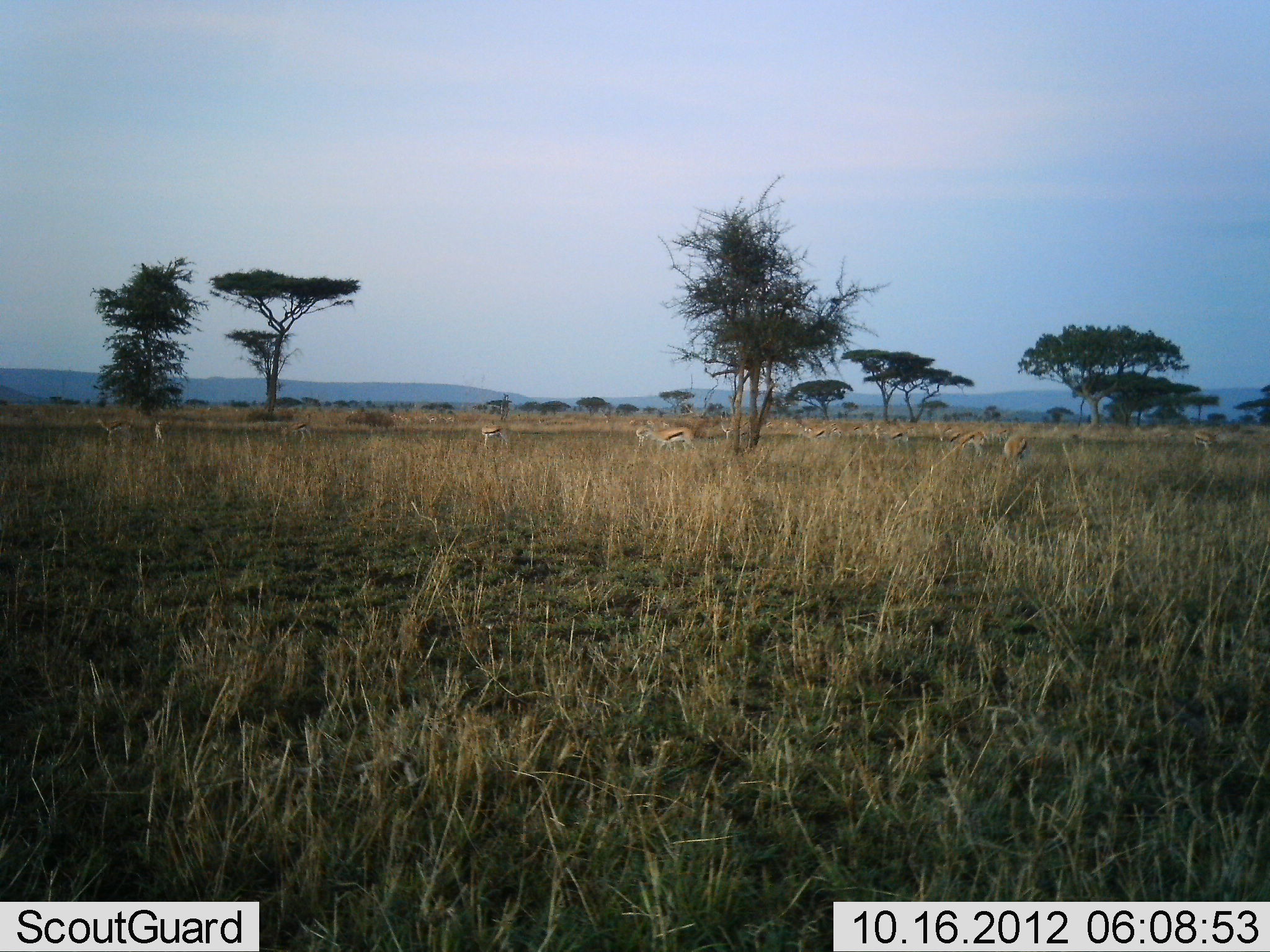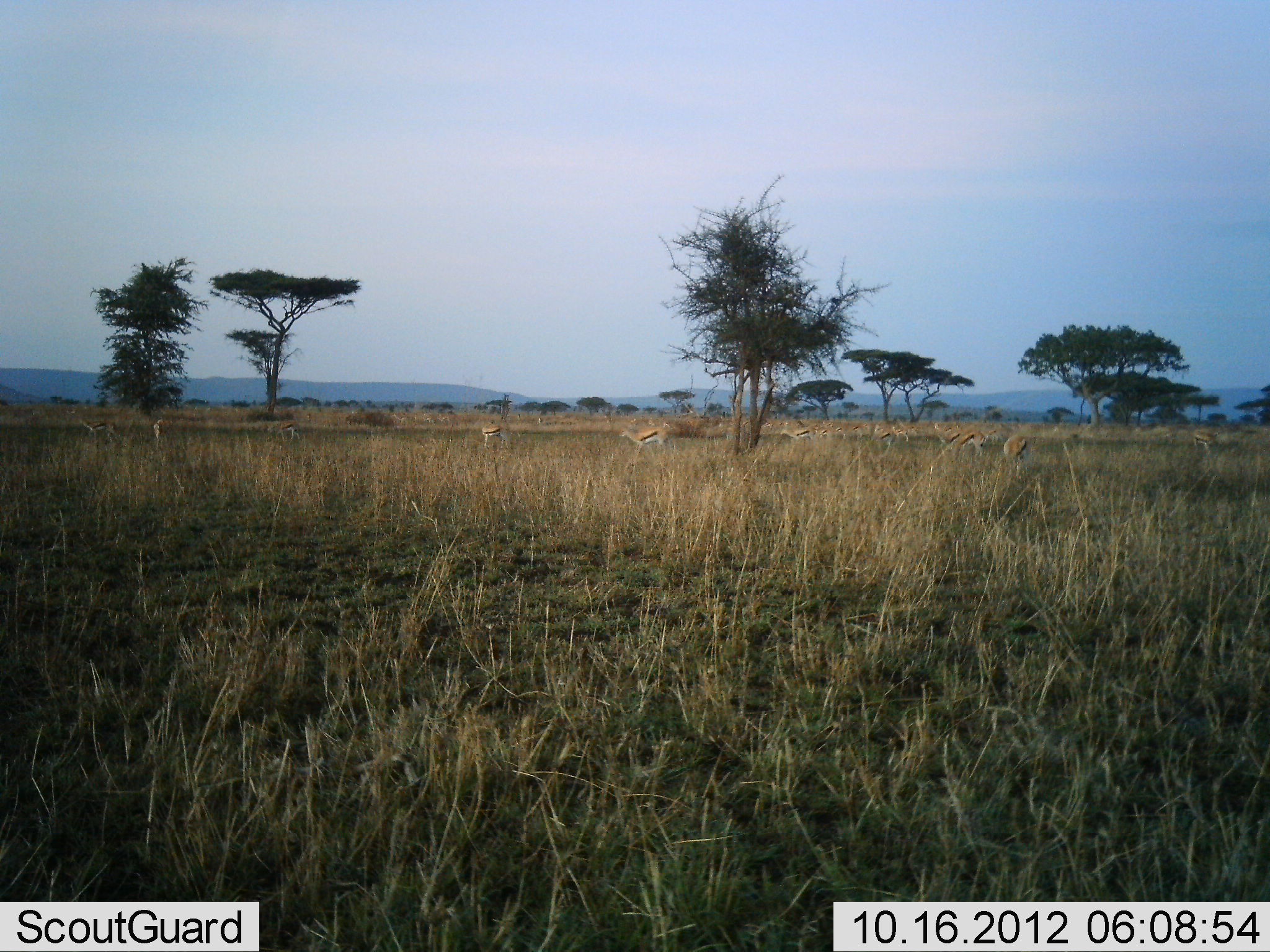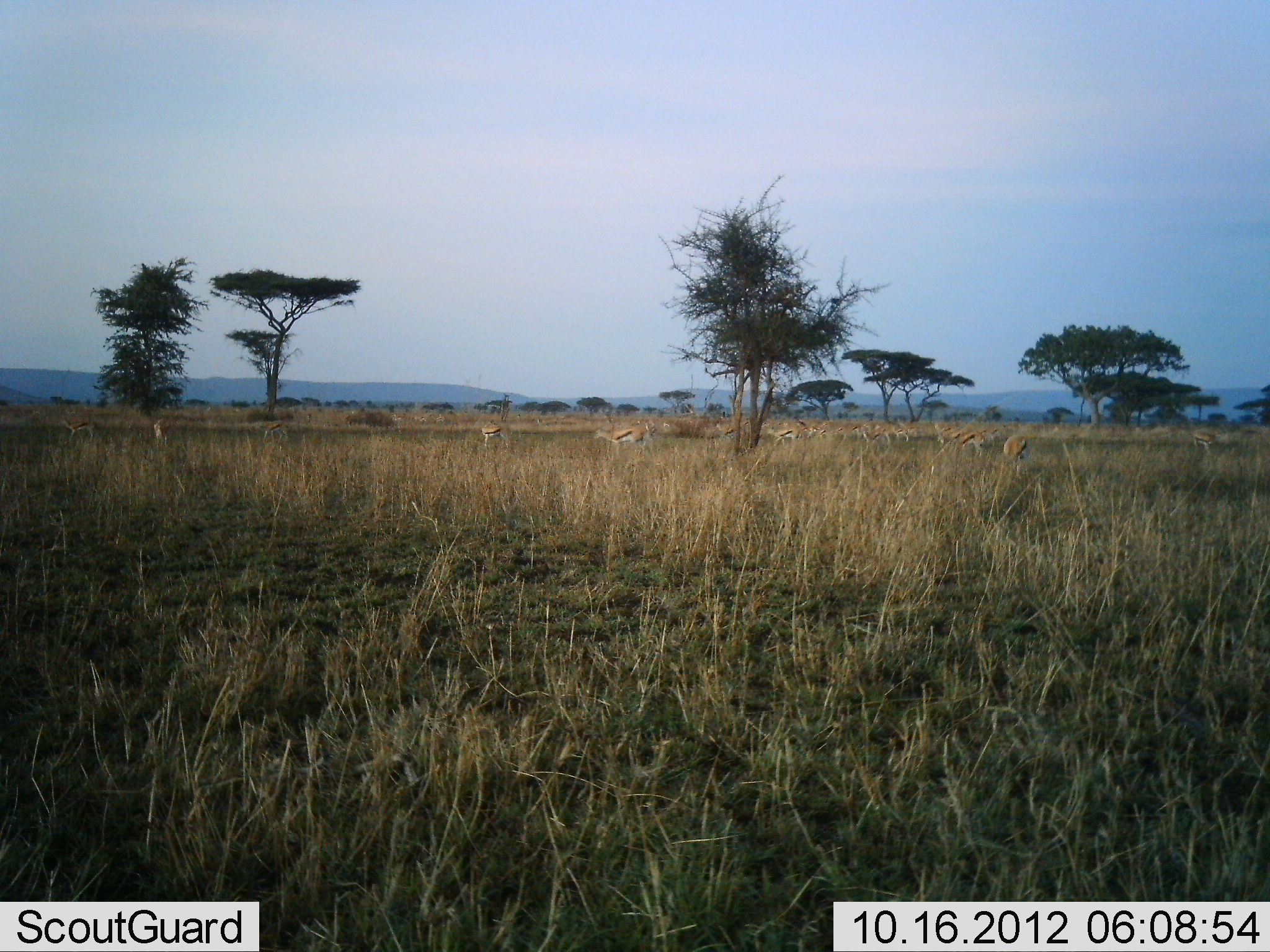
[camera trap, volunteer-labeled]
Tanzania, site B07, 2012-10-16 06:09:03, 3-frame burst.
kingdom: Animalia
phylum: Chordata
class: Mammalia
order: Artiodactyla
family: Bovidae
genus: Eudorcas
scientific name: Eudorcas thomsonii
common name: thomson's gazelle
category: gazellethomsons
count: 11-50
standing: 55%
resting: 0%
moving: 82%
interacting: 0%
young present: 0%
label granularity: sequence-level